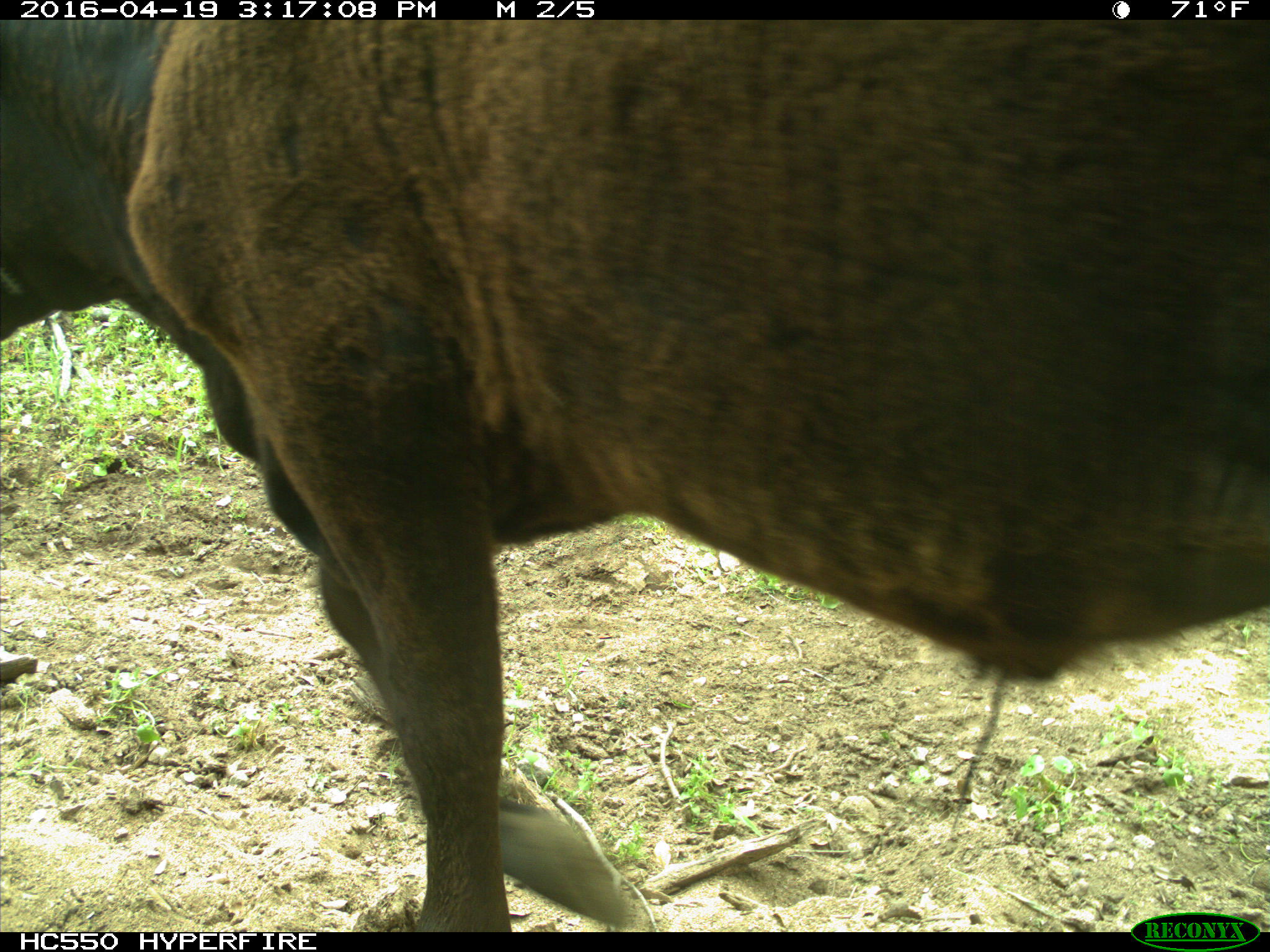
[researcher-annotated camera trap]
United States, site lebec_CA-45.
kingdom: Animalia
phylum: Chordata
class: Mammalia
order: Artiodactyla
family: Bovidae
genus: Bos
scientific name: Bos taurus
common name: domestic cow